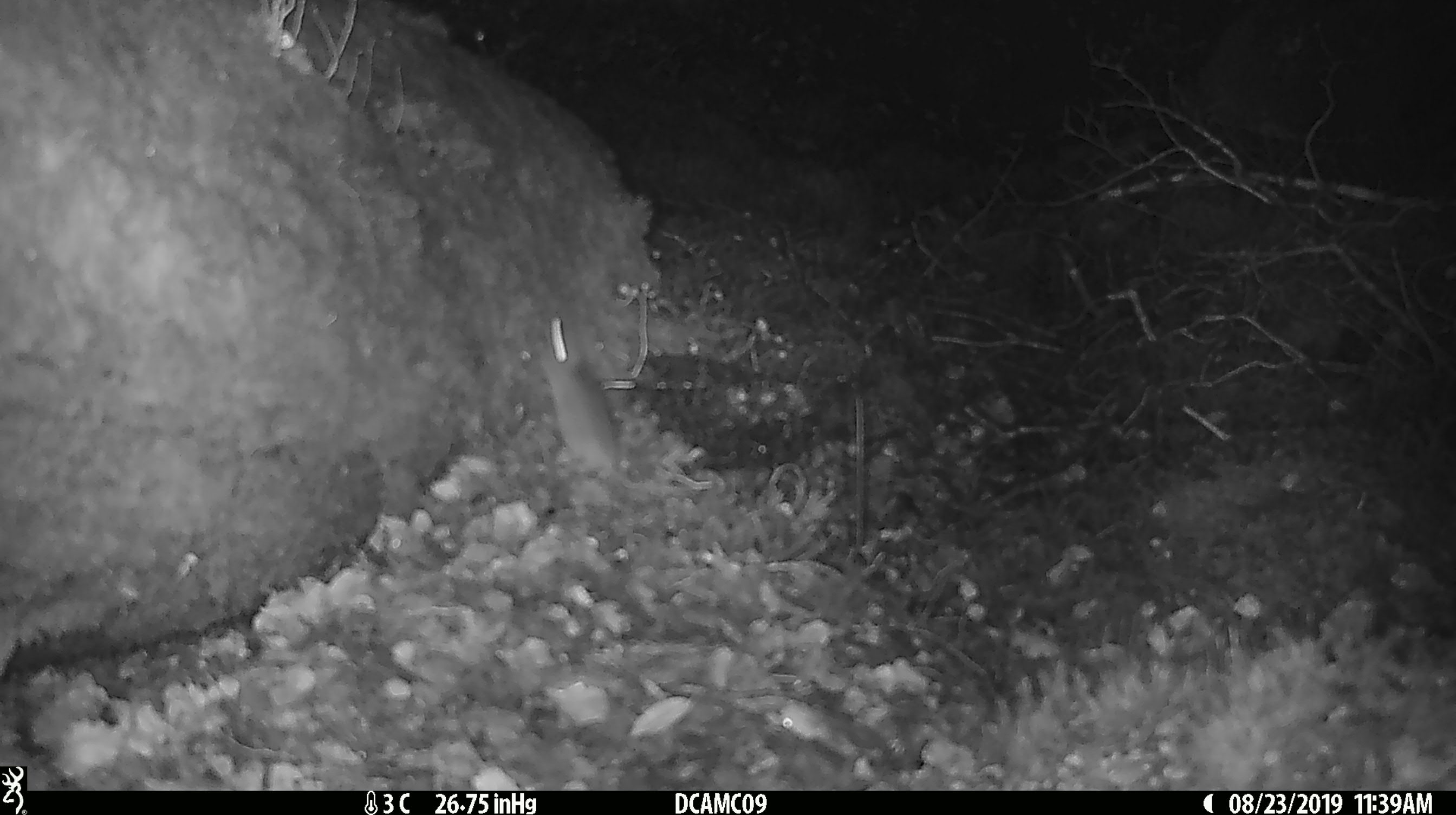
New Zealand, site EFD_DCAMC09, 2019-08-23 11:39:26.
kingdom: Animalia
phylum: Chordata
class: Mammalia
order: Rodentia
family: Muridae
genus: Mus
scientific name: Mus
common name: mouse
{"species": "mouse (Mus)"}